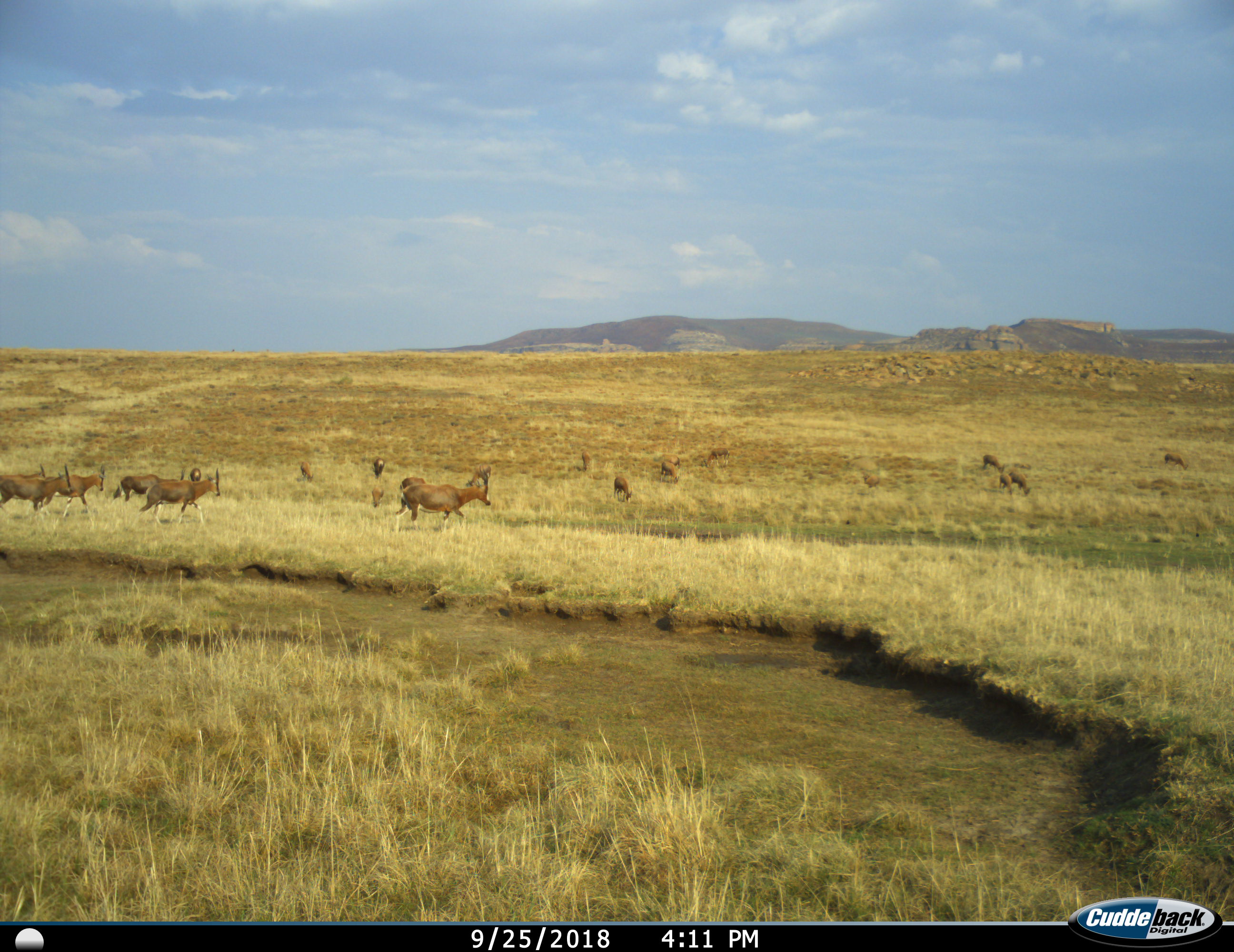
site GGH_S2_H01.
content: unidentified animal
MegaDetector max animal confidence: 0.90